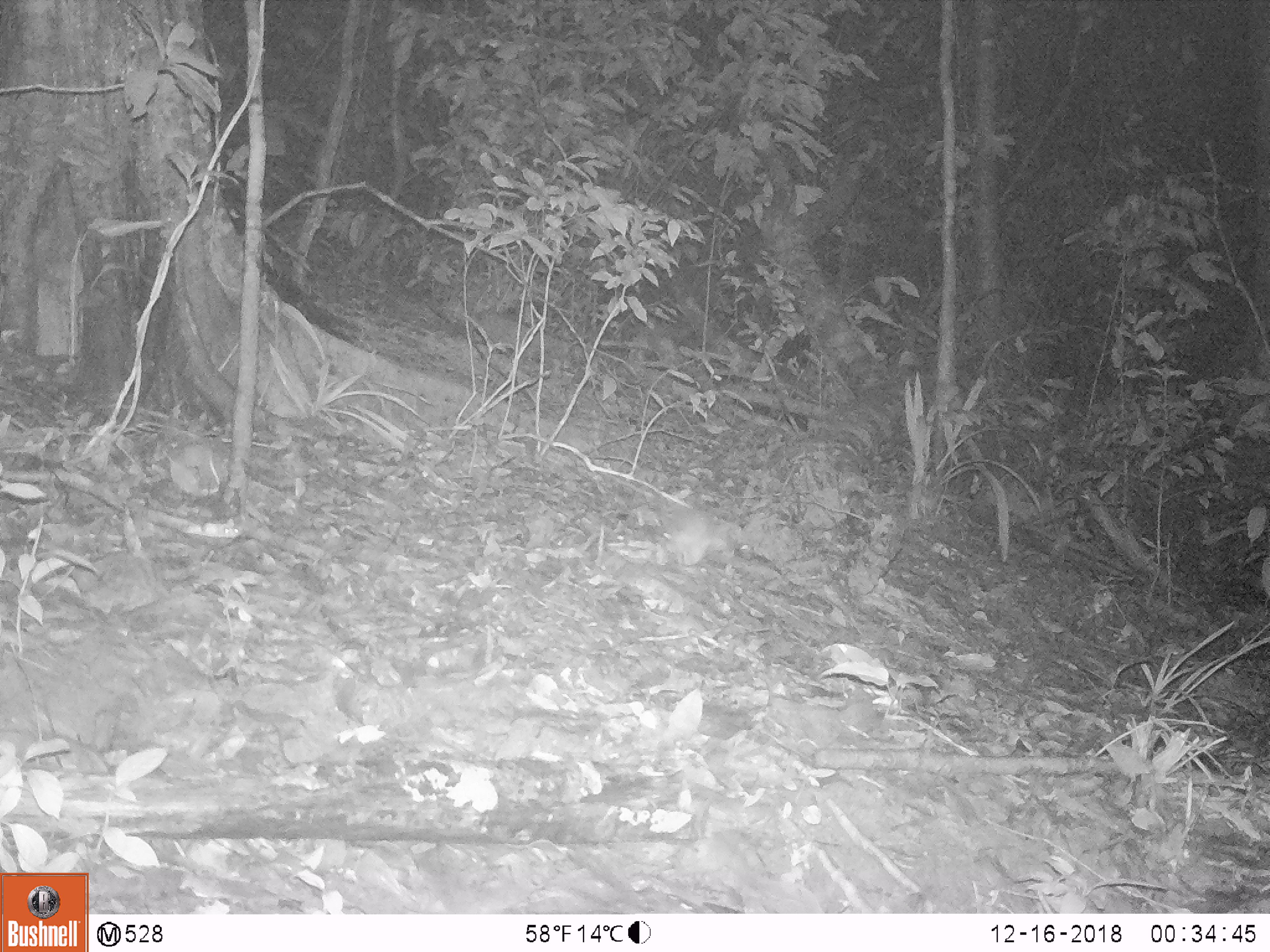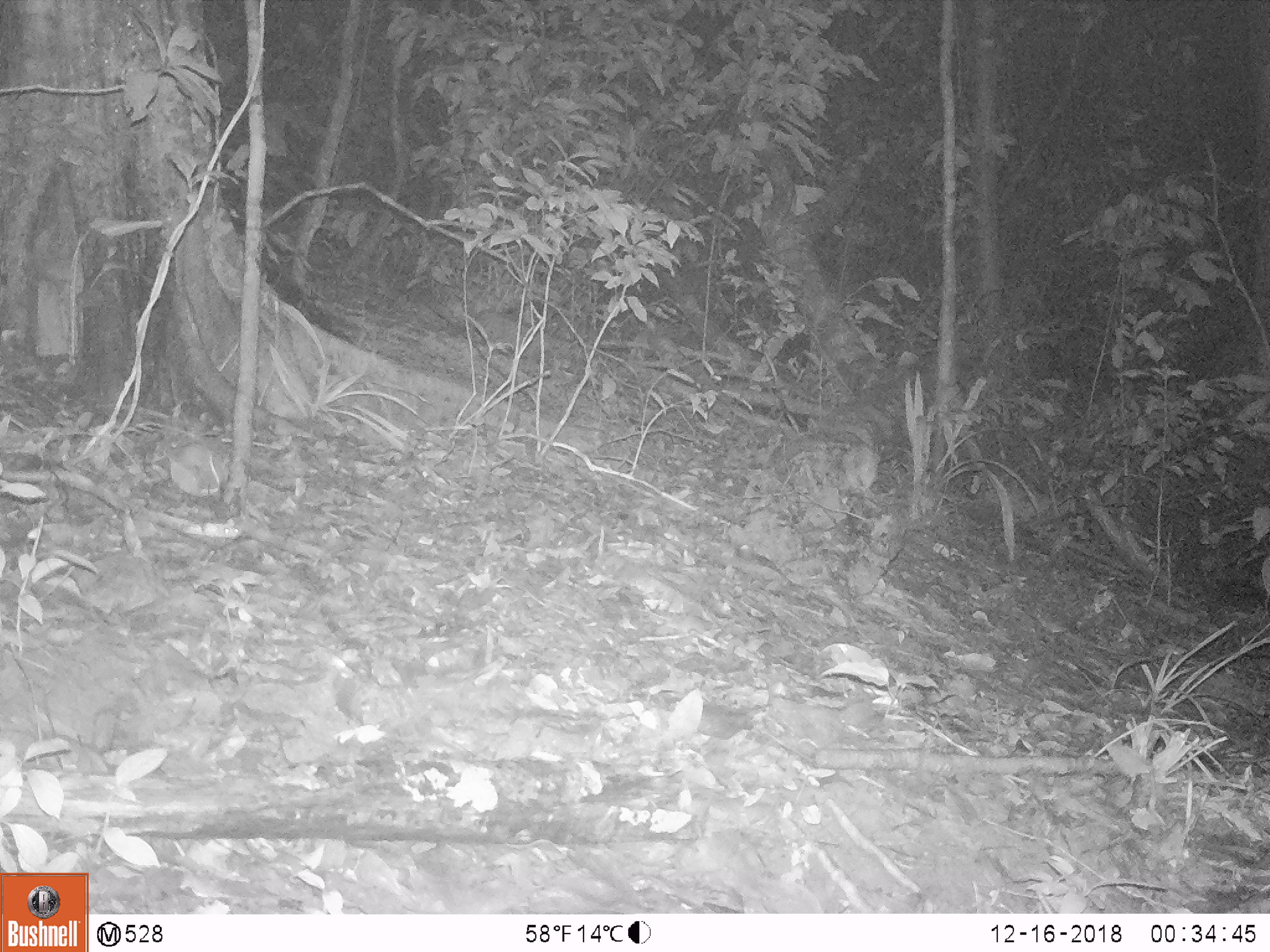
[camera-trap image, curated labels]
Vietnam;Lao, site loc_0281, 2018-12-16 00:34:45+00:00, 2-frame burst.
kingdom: Animalia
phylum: Chordata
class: Mammalia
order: Rodentia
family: Muridae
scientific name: Muridae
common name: old-world mice and rats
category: unidentified murid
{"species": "unidentified murid (old-world mice and rats) (Muridae)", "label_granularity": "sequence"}